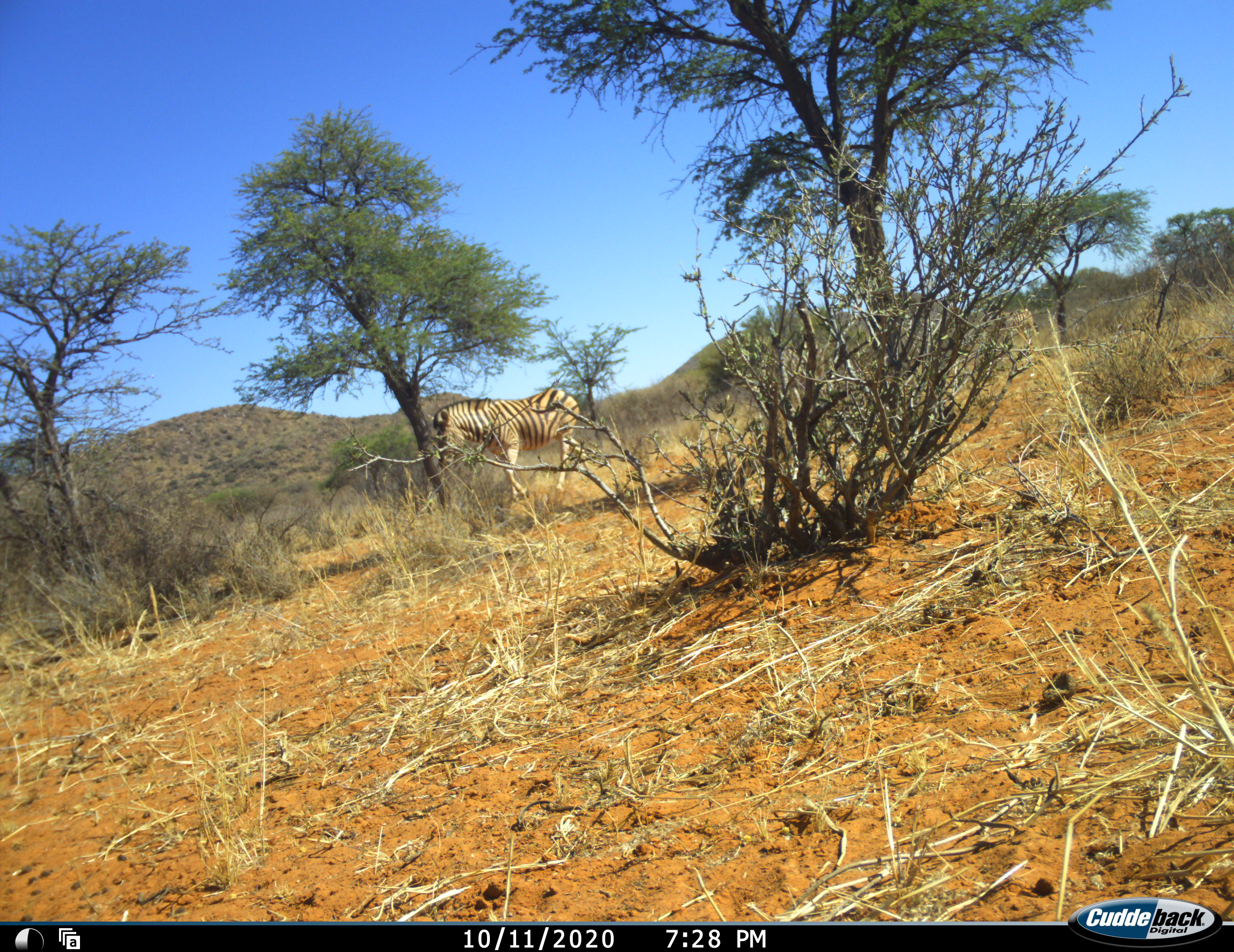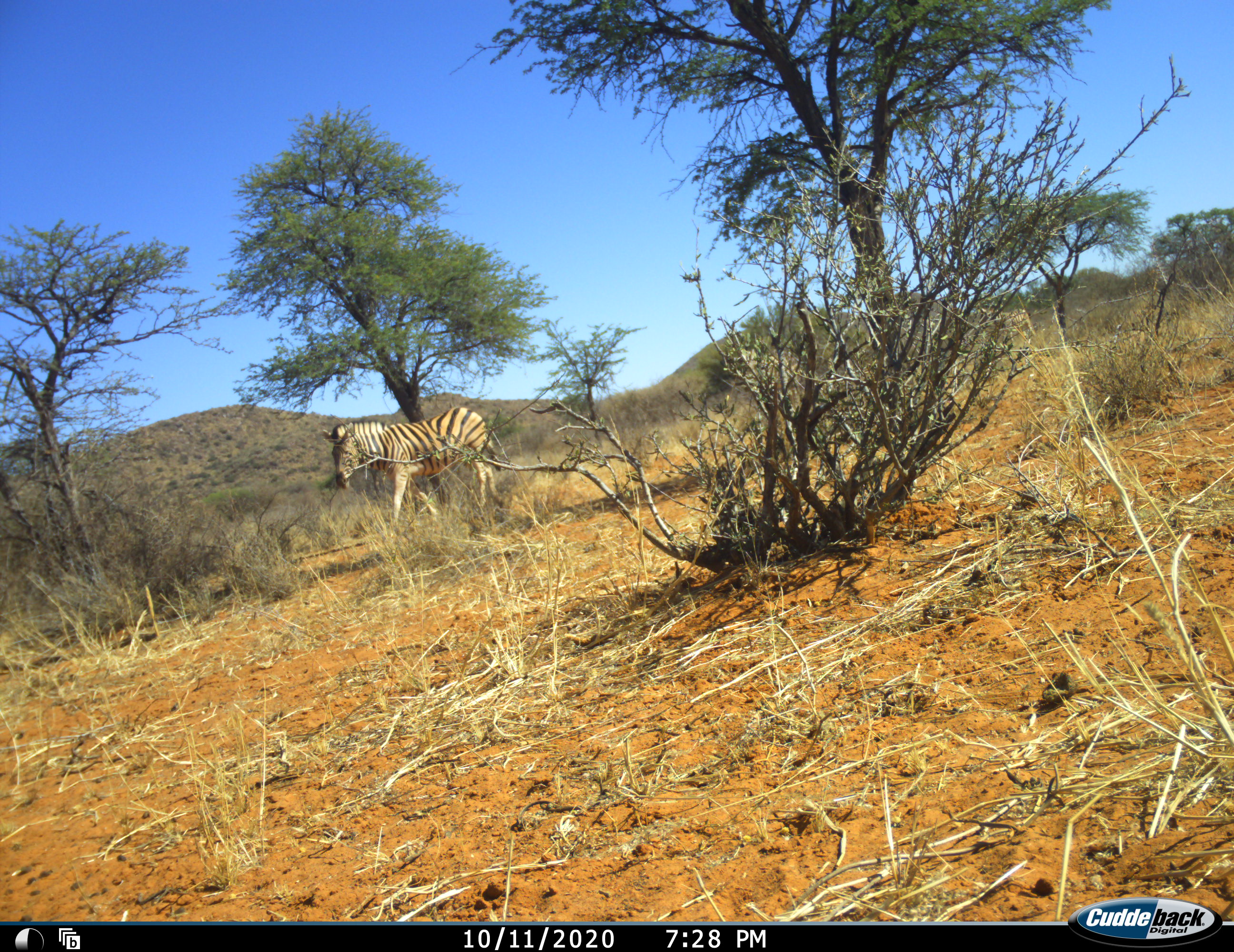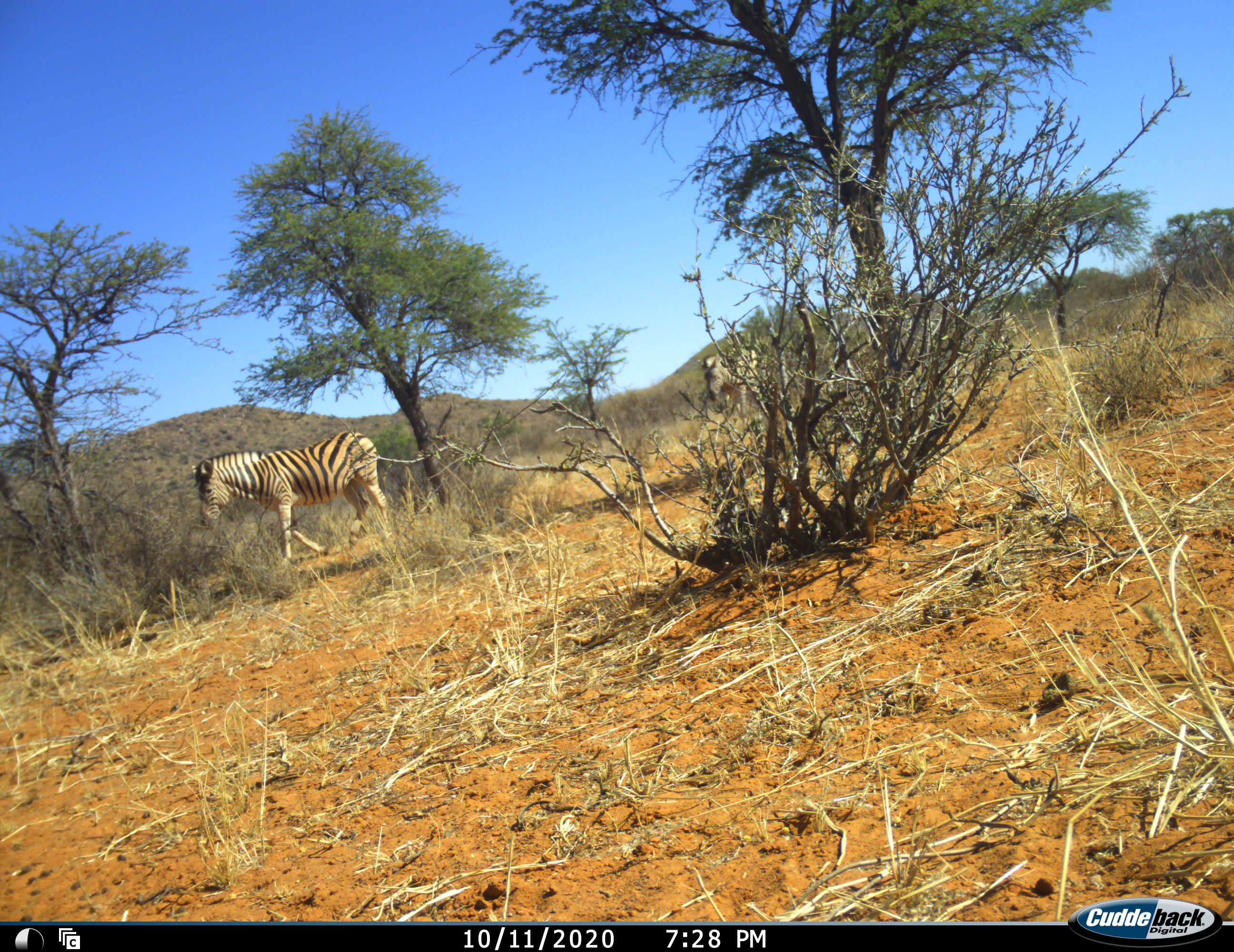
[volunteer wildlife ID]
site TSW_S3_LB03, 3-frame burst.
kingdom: Animalia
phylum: Chordata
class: Mammalia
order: Perissodactyla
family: Equidae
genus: Equus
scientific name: Equus quagga burchellii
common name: burchell's zebra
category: zebraburchells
Zebraburchells (burchell's zebra) (Equus quagga burchellii), count 2. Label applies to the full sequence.